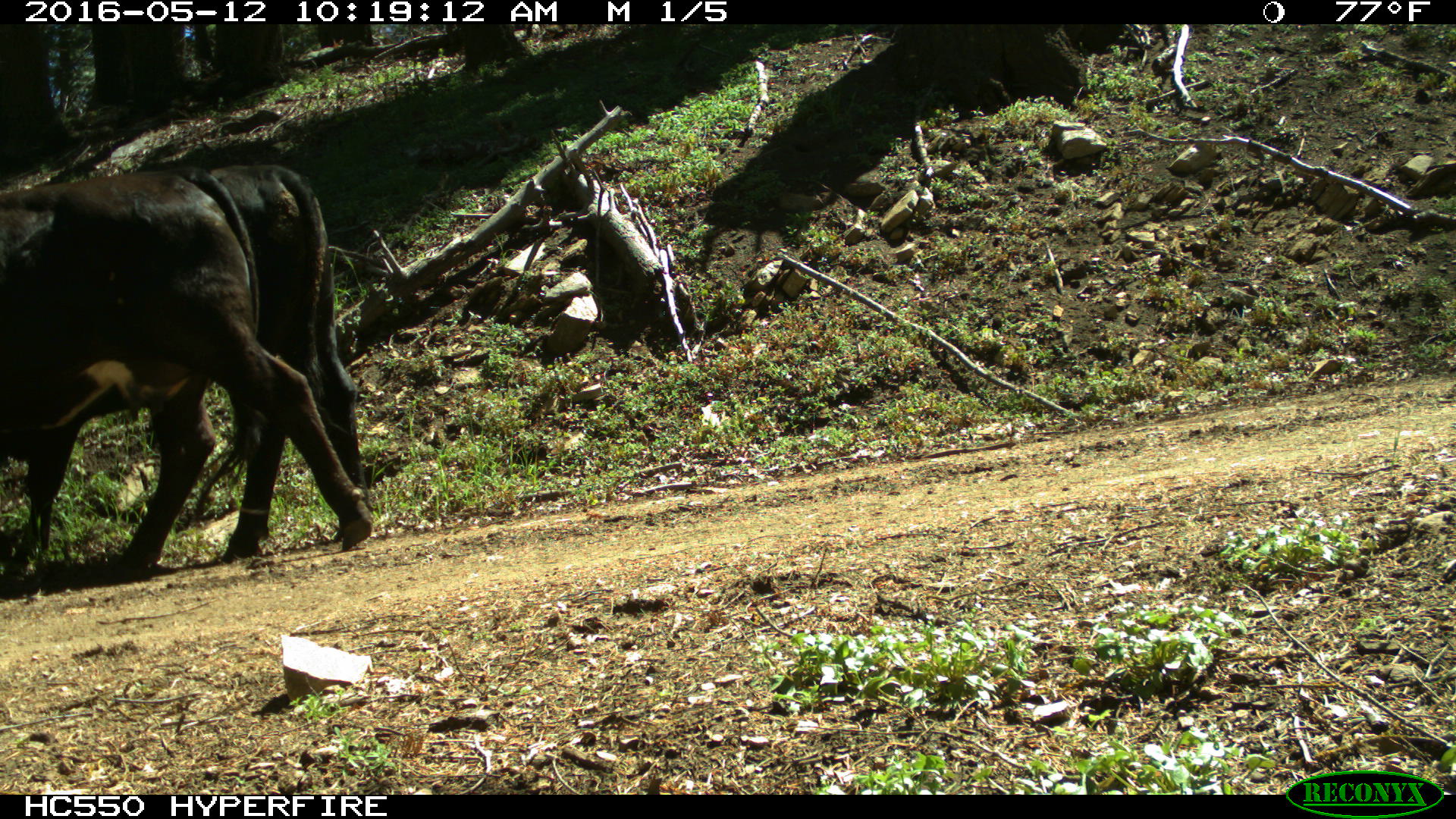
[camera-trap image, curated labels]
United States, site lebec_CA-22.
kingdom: Animalia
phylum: Chordata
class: Mammalia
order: Artiodactyla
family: Bovidae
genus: Bos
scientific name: Bos taurus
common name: domestic cow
Bos taurus (domestic cow).